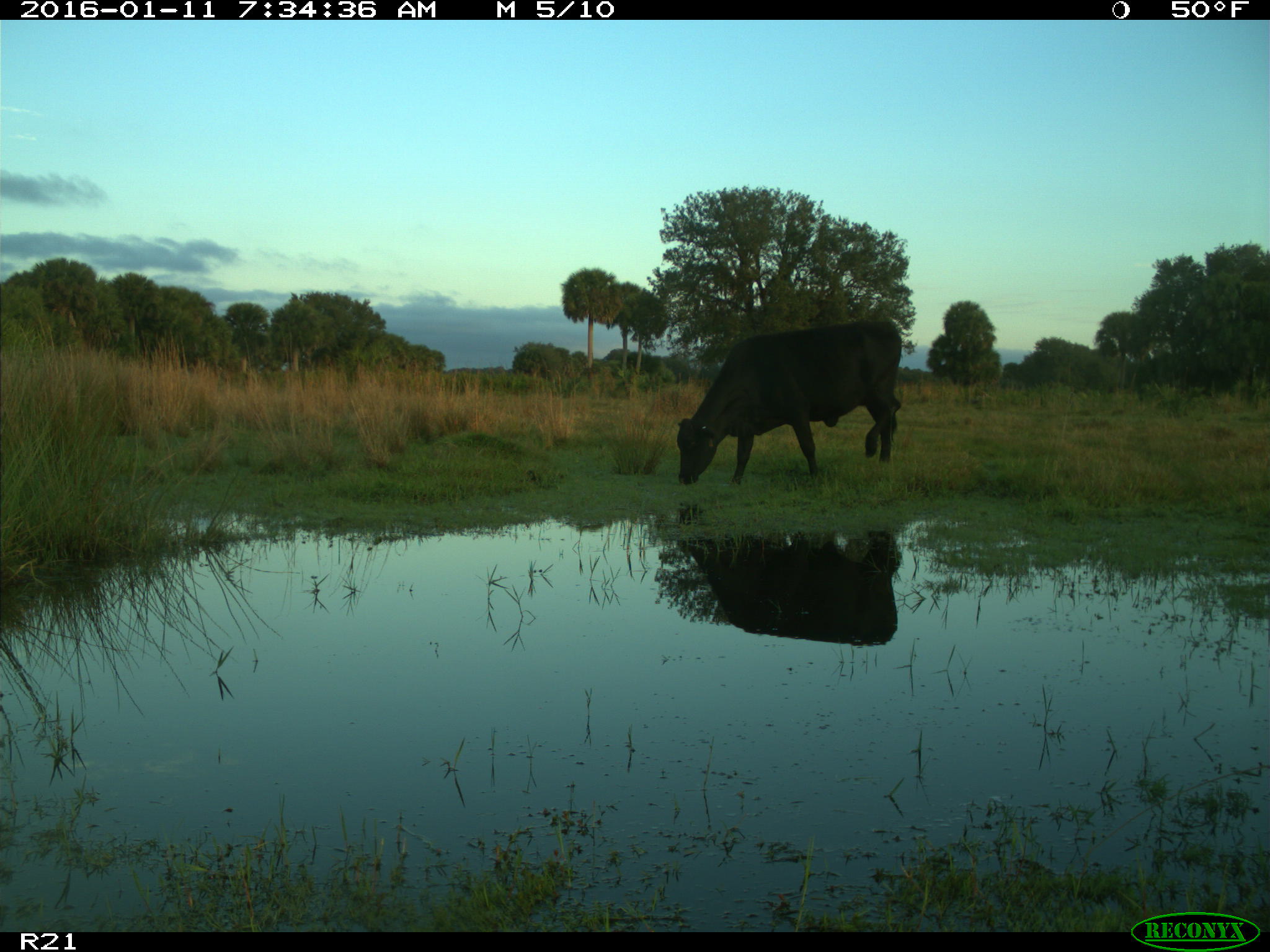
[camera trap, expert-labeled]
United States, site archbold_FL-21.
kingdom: Animalia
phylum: Chordata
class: Mammalia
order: Artiodactyla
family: Bovidae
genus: Bos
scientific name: Bos taurus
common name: domestic cow